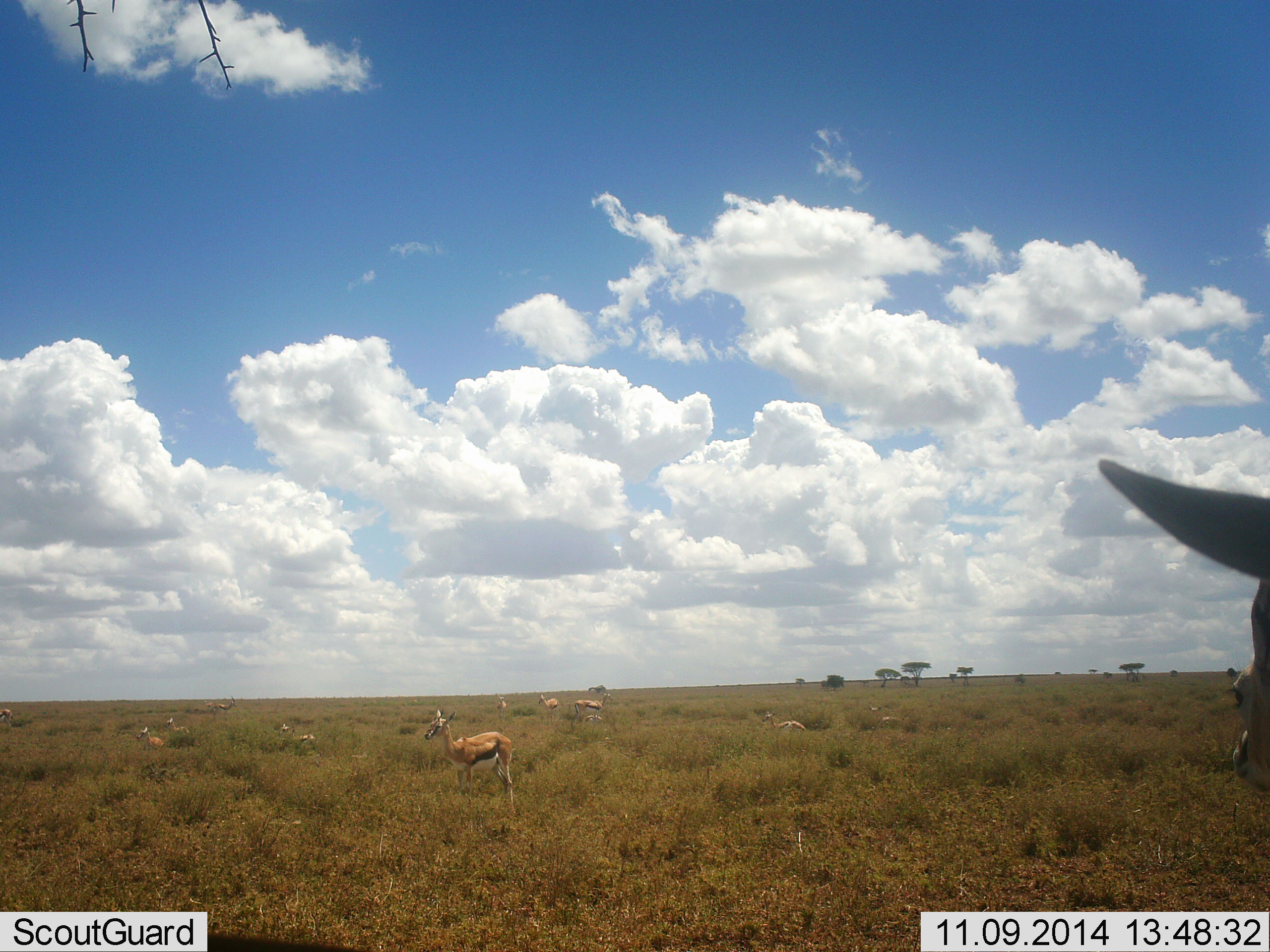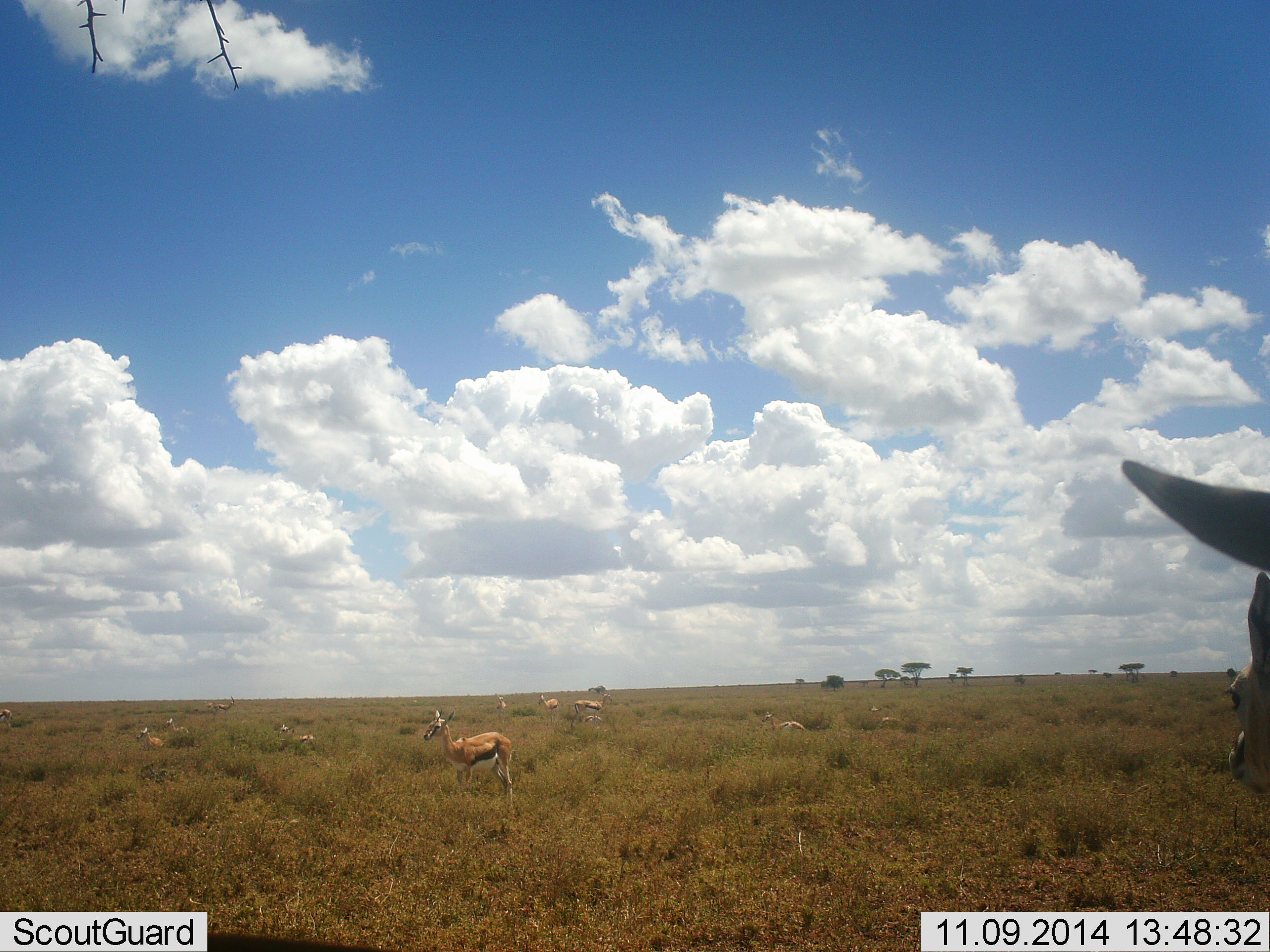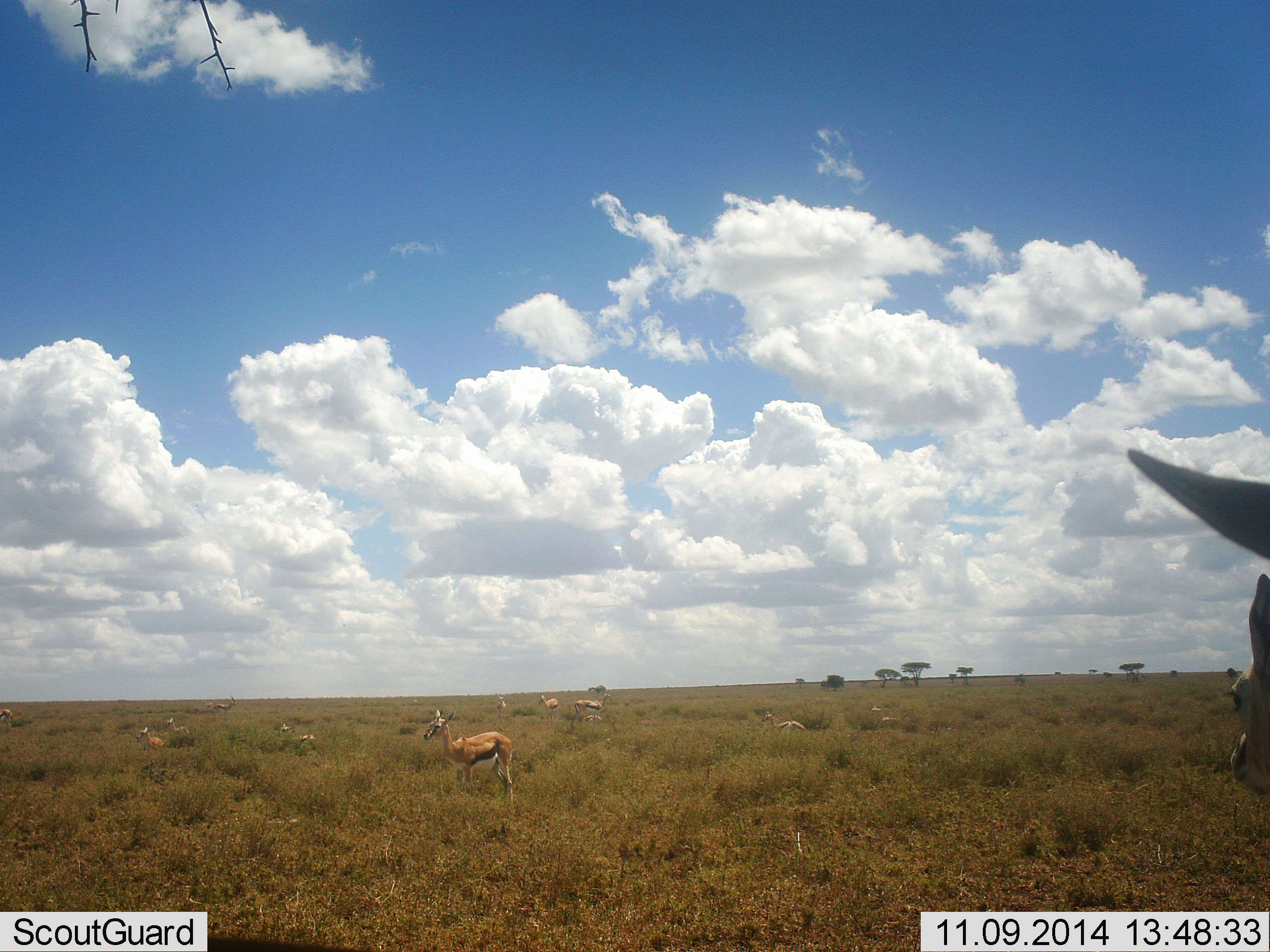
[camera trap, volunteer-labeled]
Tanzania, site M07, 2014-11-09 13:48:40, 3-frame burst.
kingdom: Animalia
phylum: Chordata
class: Mammalia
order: Artiodactyla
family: Bovidae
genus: Eudorcas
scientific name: Eudorcas thomsonii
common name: thomson's gazelle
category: gazellethomsons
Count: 11-50.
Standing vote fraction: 70%.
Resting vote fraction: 40%.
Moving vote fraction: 10%.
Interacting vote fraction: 0%.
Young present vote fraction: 0%.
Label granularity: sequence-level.